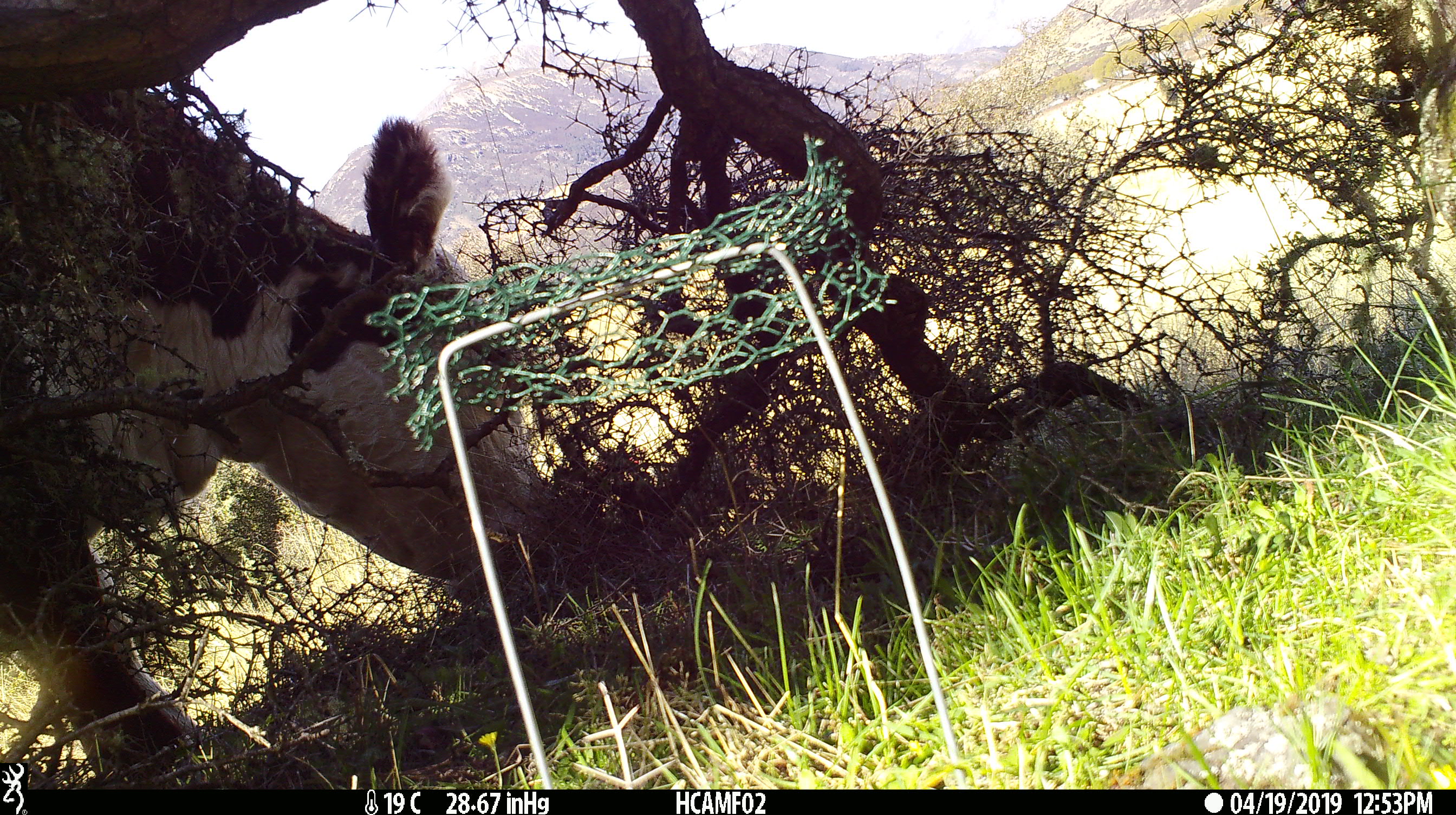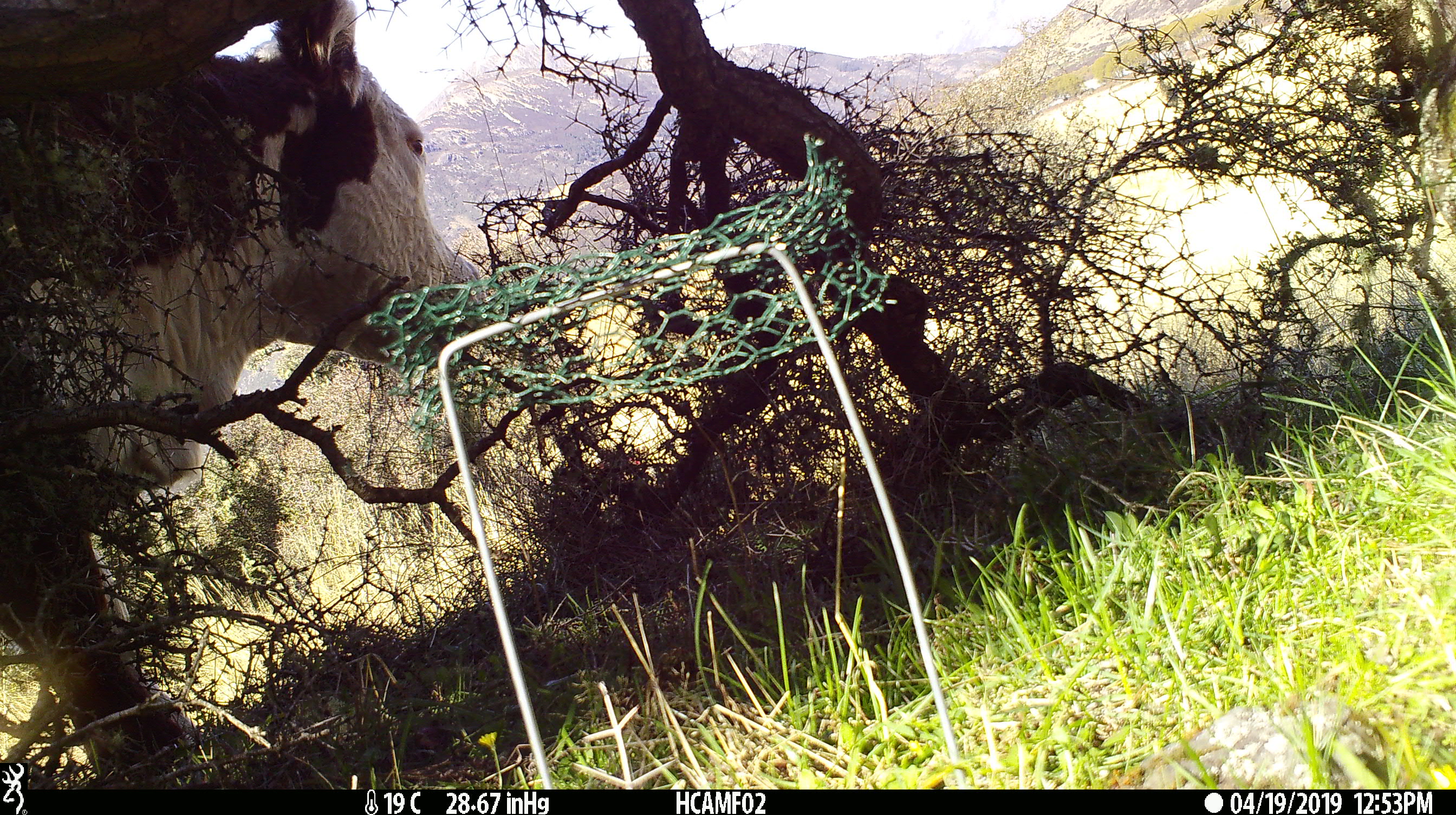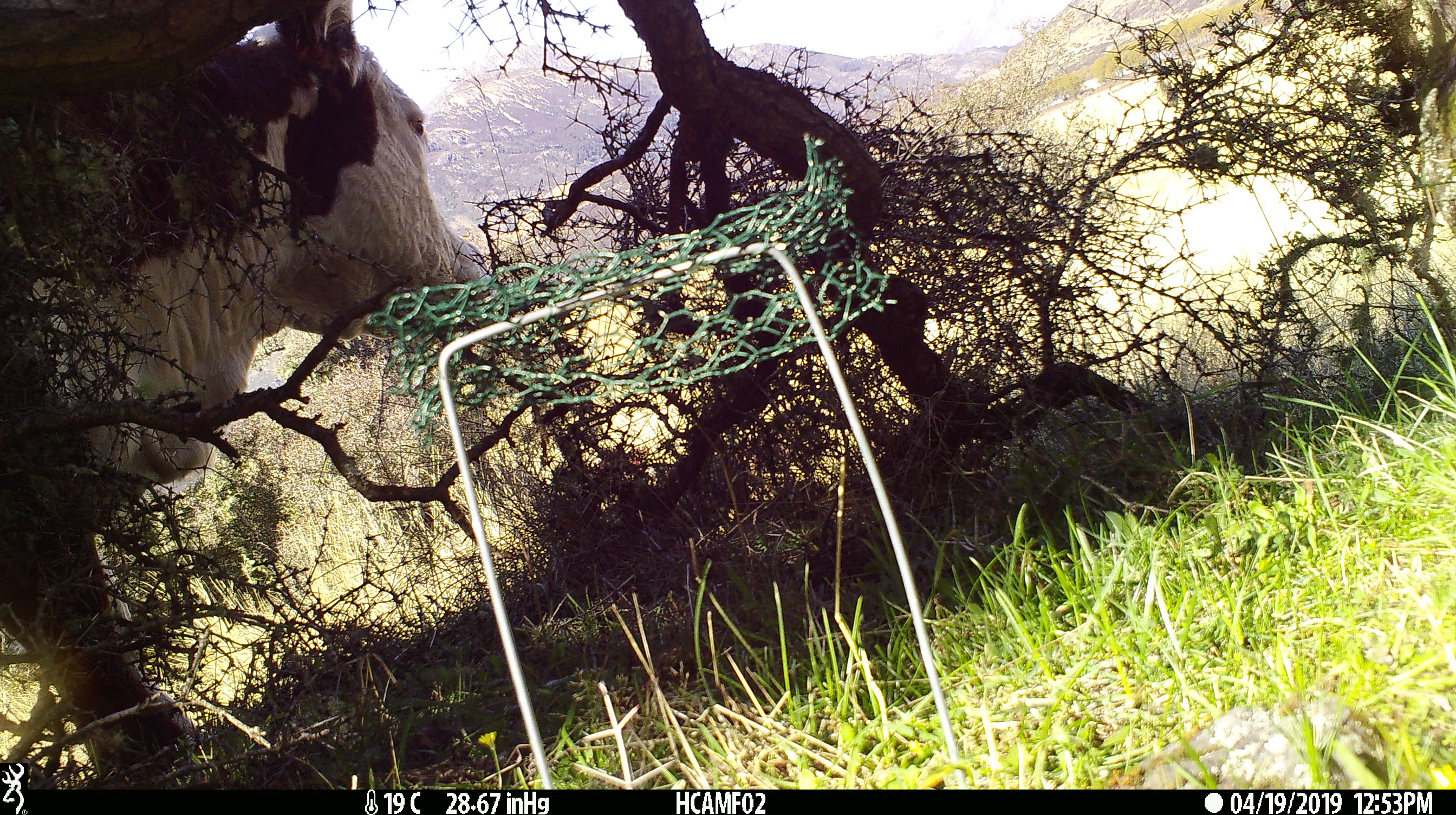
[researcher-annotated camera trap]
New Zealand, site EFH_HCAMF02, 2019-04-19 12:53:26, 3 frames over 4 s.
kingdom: Animalia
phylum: Chordata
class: Mammalia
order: Artiodactyla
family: Bovidae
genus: Bos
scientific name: Bos taurus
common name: domestic cow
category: cow